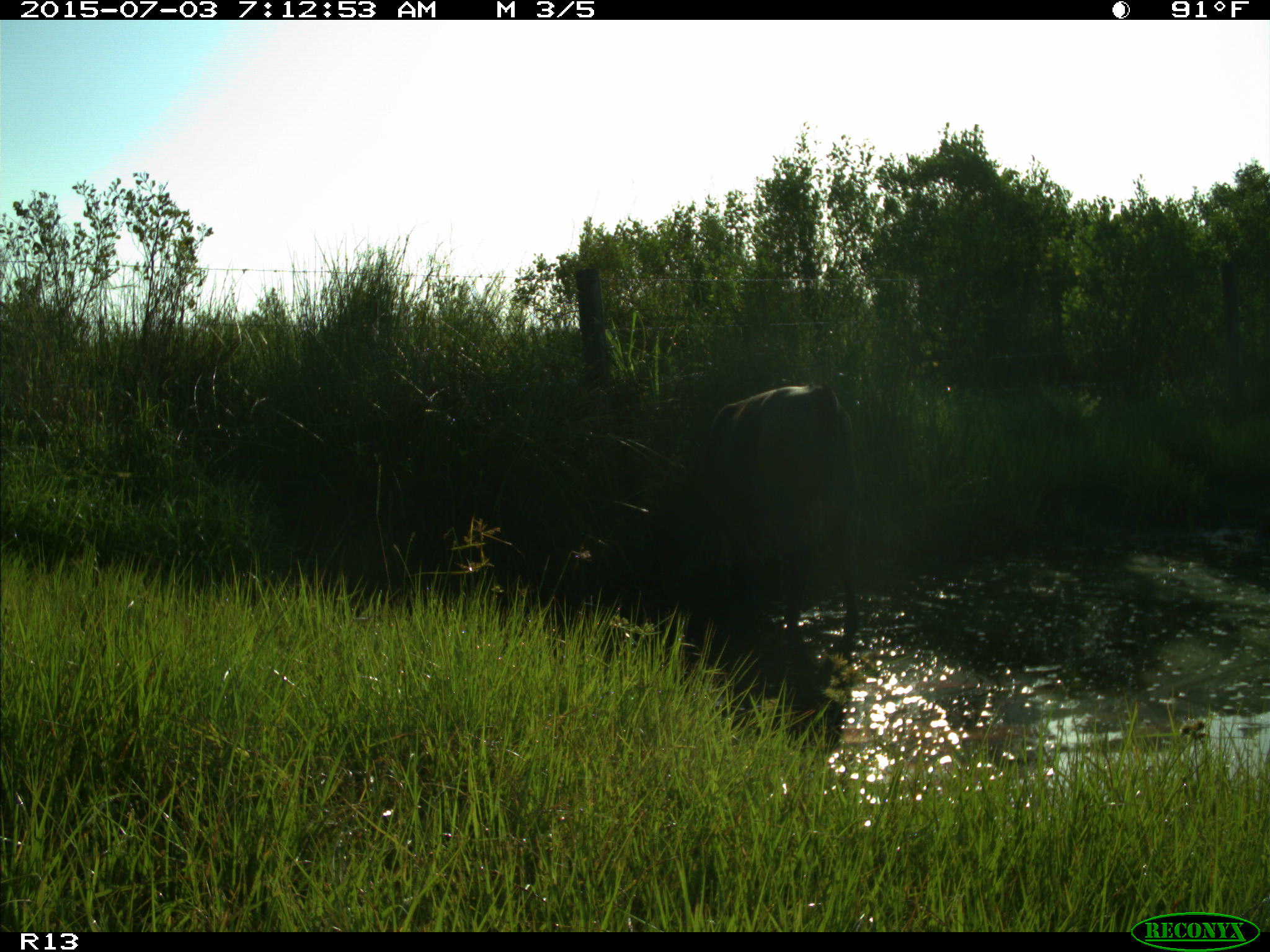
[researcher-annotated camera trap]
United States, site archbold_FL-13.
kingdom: Animalia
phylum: Chordata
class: Mammalia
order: Artiodactyla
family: Bovidae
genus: Bos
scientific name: Bos taurus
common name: domestic cow